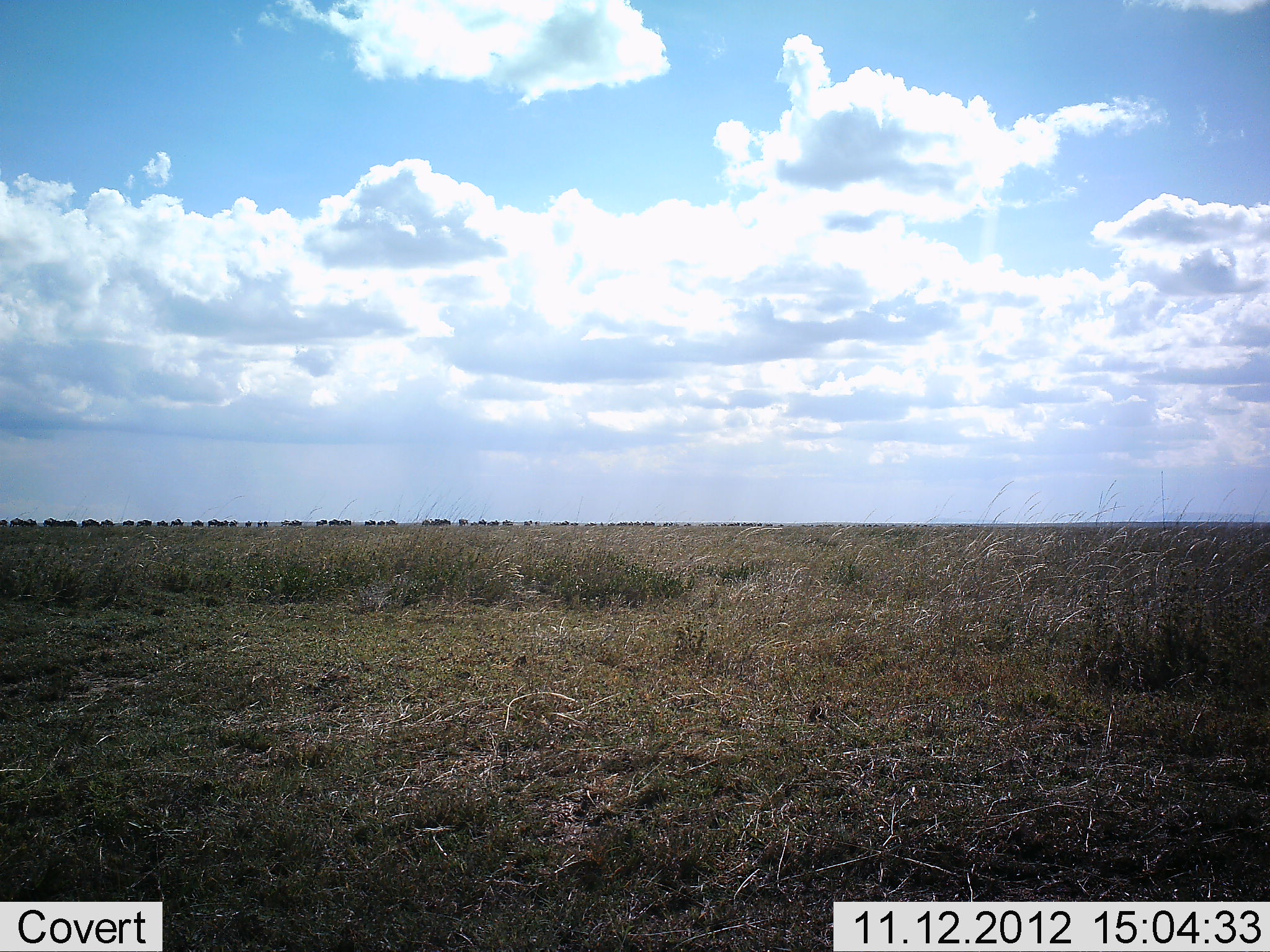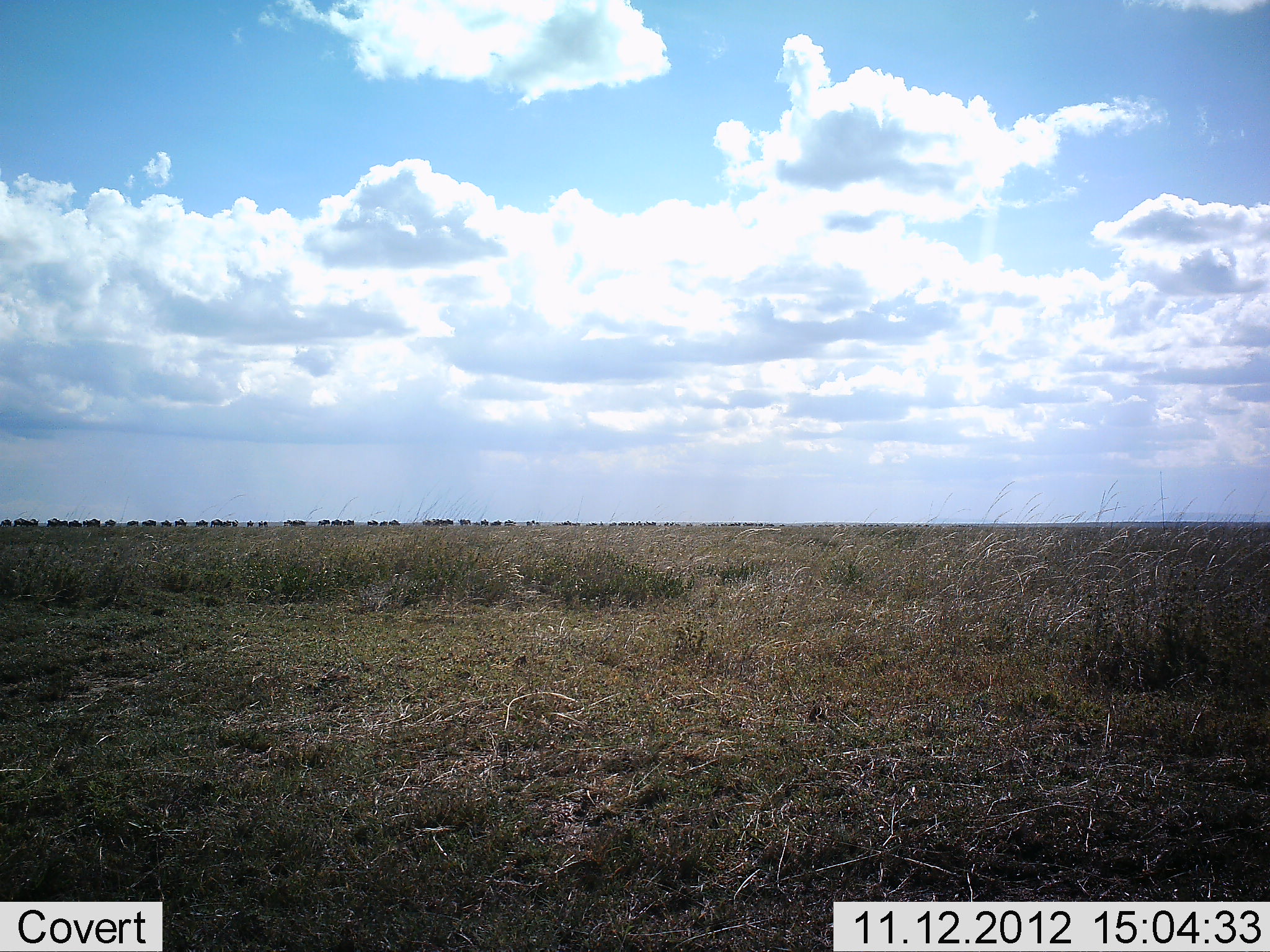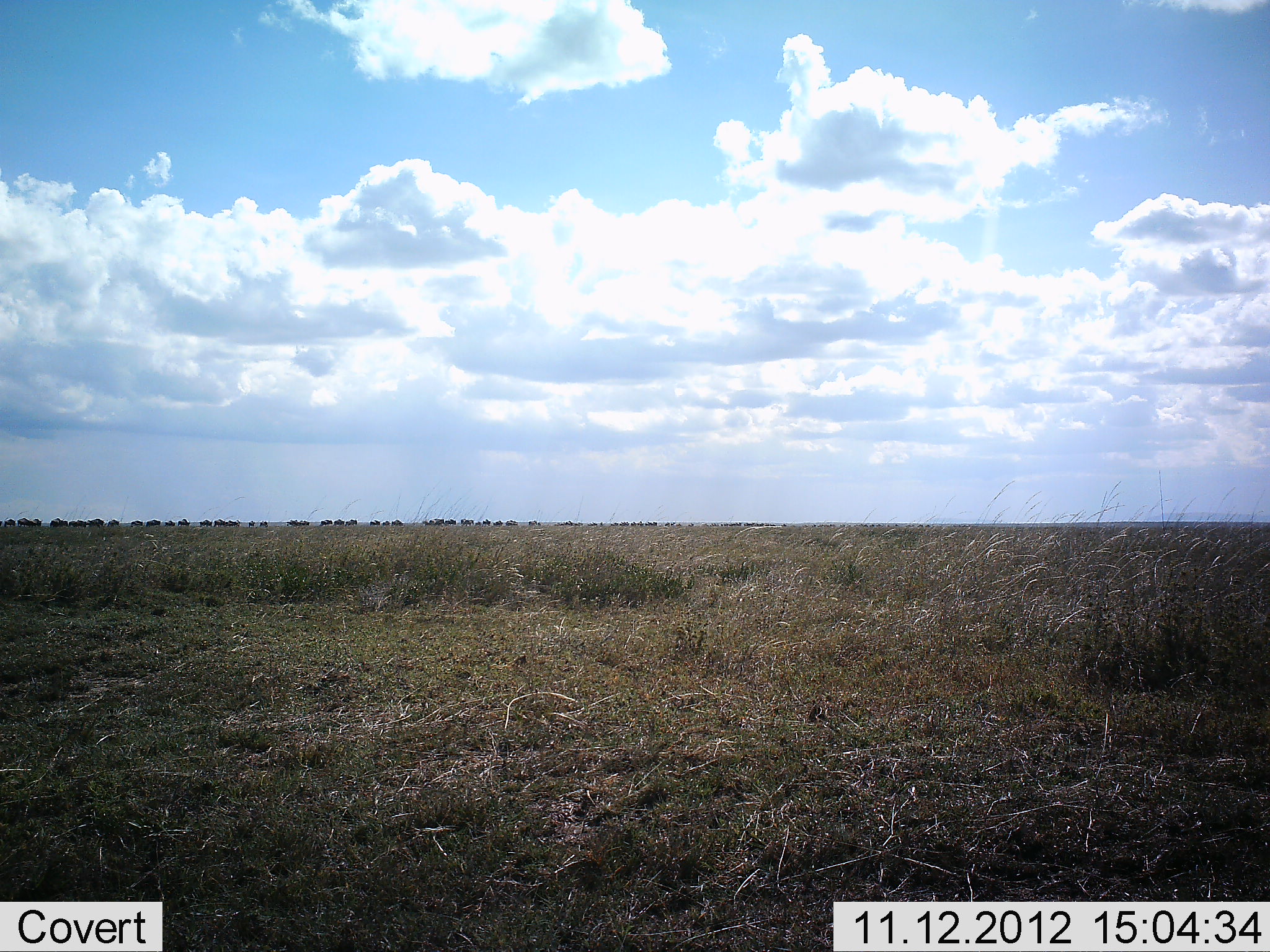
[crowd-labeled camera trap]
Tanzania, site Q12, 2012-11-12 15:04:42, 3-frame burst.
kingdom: Animalia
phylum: Chordata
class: Mammalia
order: Artiodactyla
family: Bovidae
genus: Connochaetes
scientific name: Connochaetes taurinus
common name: blue wildebeest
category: wildebeest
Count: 51+.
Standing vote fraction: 0%.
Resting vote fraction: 0%.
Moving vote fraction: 100%.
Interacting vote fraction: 0%.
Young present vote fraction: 0%.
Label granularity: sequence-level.